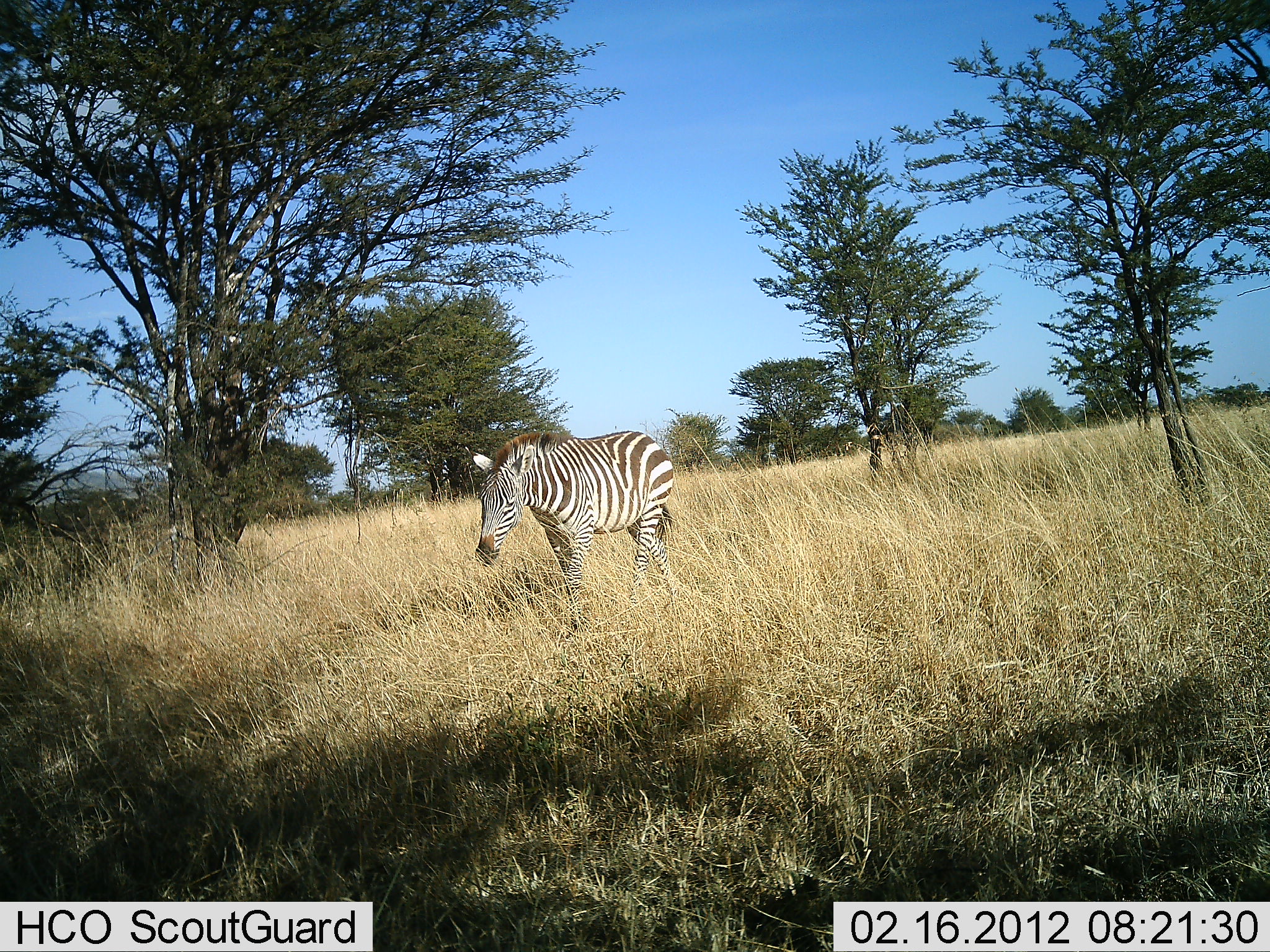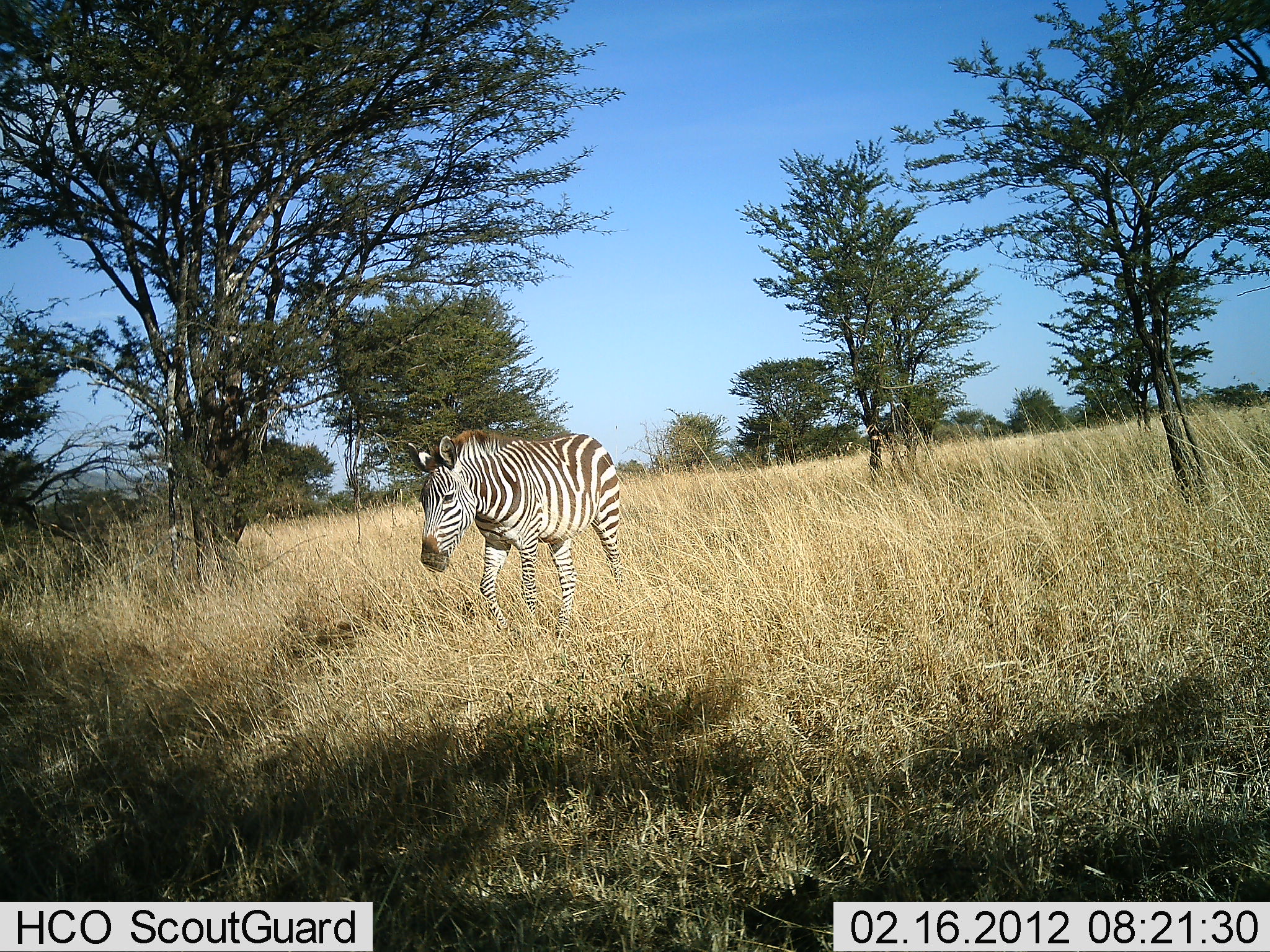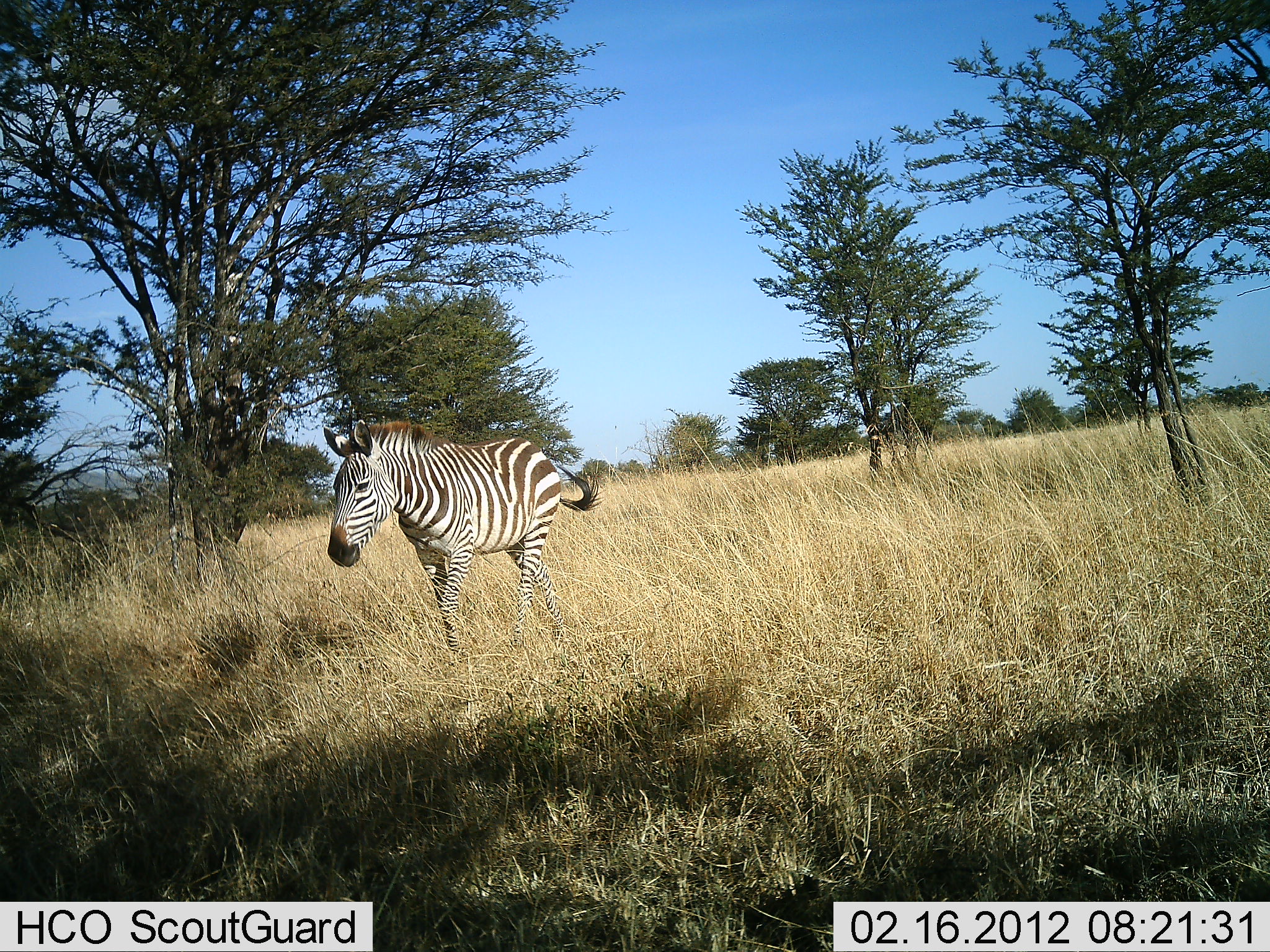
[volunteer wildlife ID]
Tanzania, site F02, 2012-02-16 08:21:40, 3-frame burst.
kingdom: Animalia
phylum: Chordata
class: Mammalia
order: Perissodactyla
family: Equidae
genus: Equus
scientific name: Equus quagga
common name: plains zebra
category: zebra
Zebra (plains zebra) (Equus quagga), count 1. Behavior (volunteer vote fractions): standing 16%, resting 0%, moving 96%, interacting 0%. Young present (vote fraction): 0%. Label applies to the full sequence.